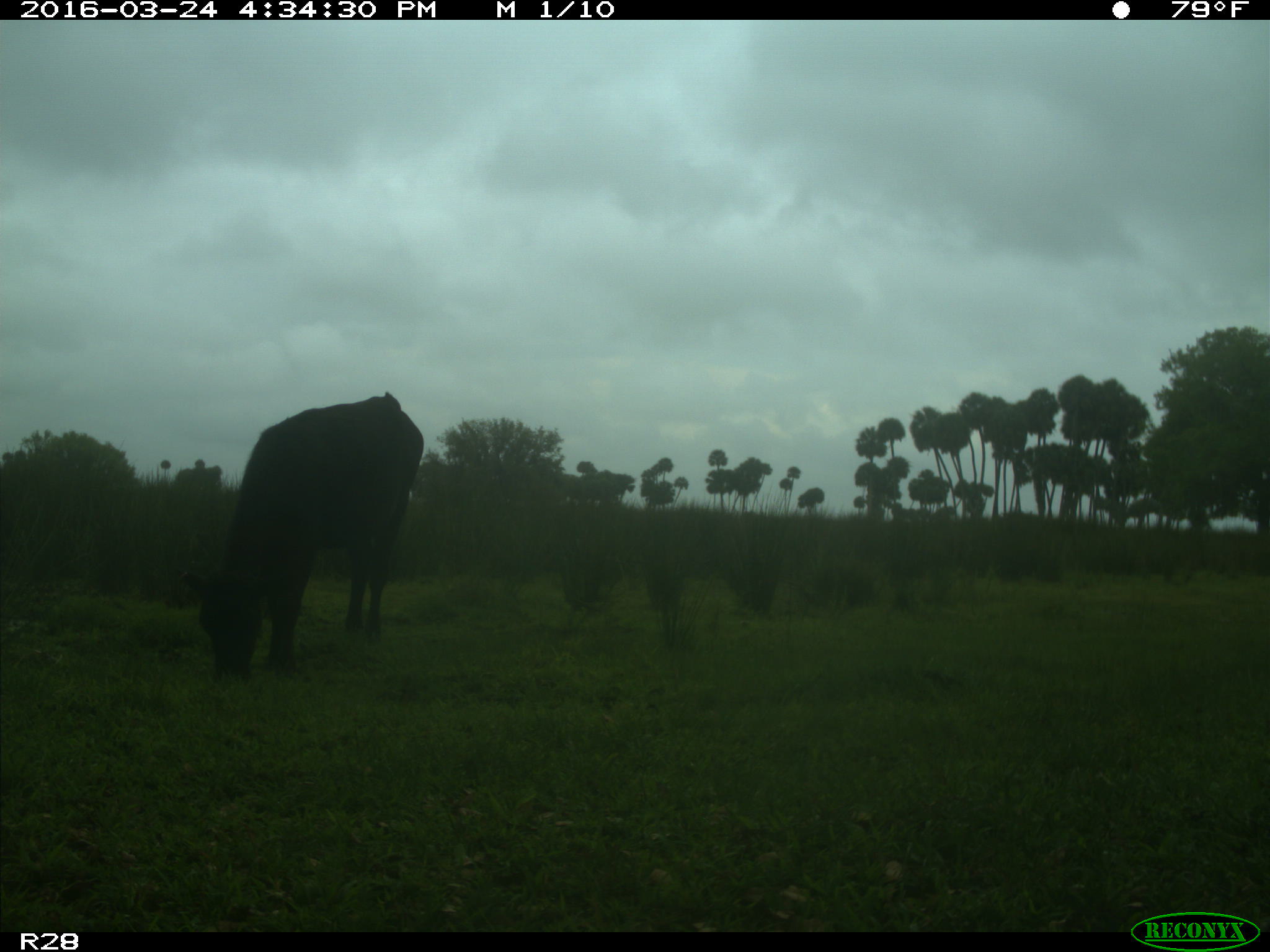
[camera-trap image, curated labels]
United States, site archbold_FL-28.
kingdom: Animalia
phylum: Chordata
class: Mammalia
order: Artiodactyla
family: Bovidae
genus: Bos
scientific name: Bos taurus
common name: domestic cow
Bos taurus (domestic cow).